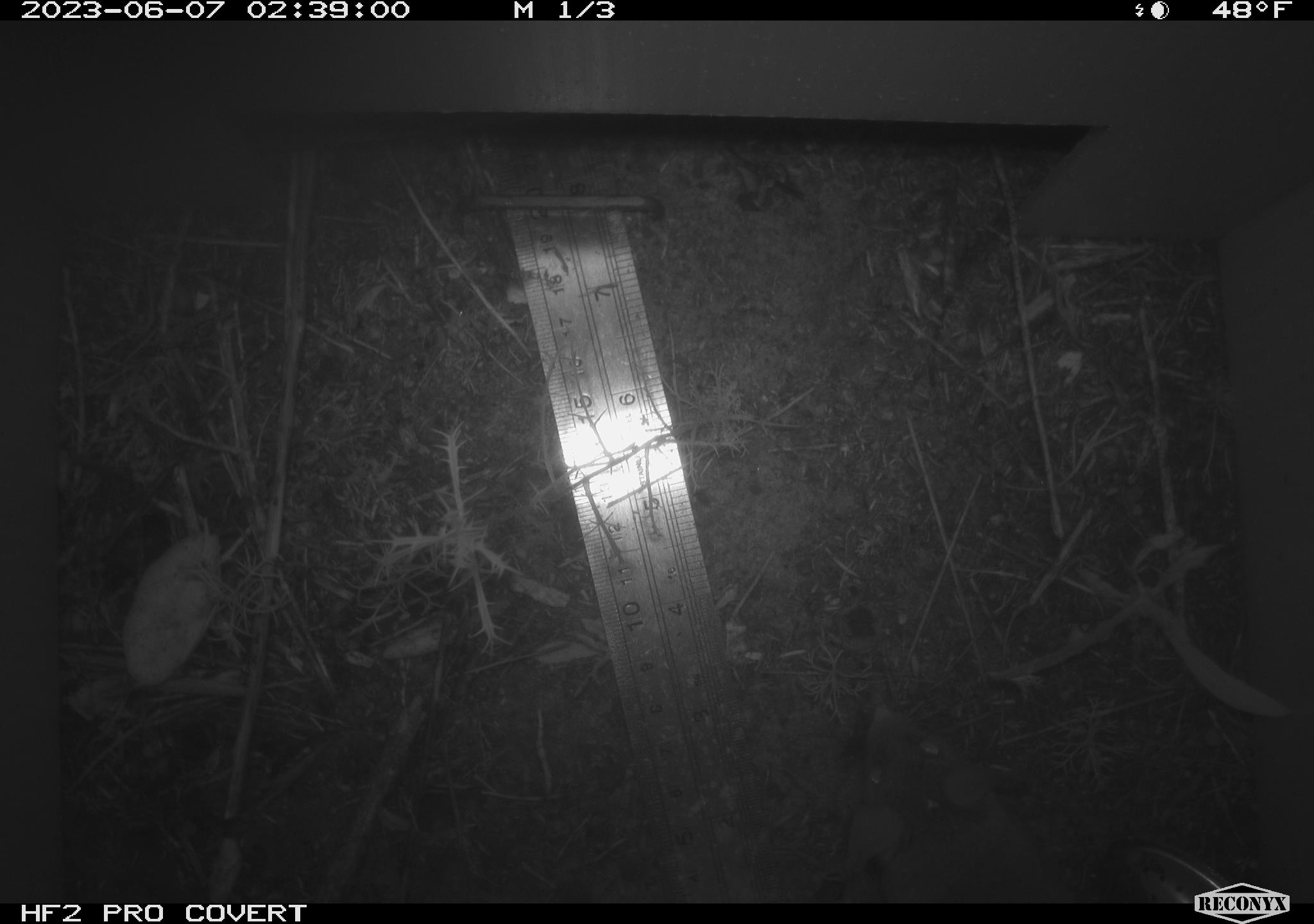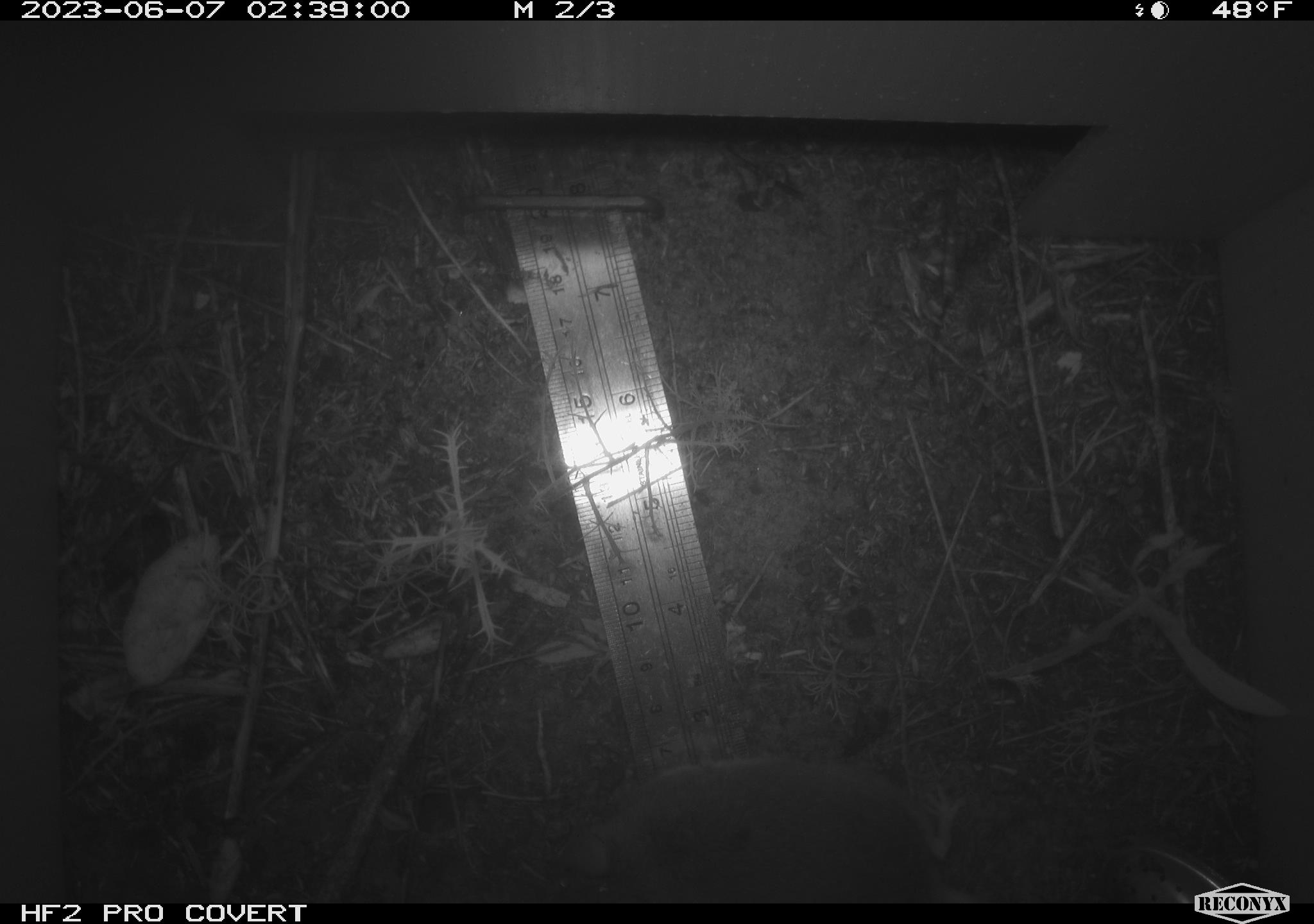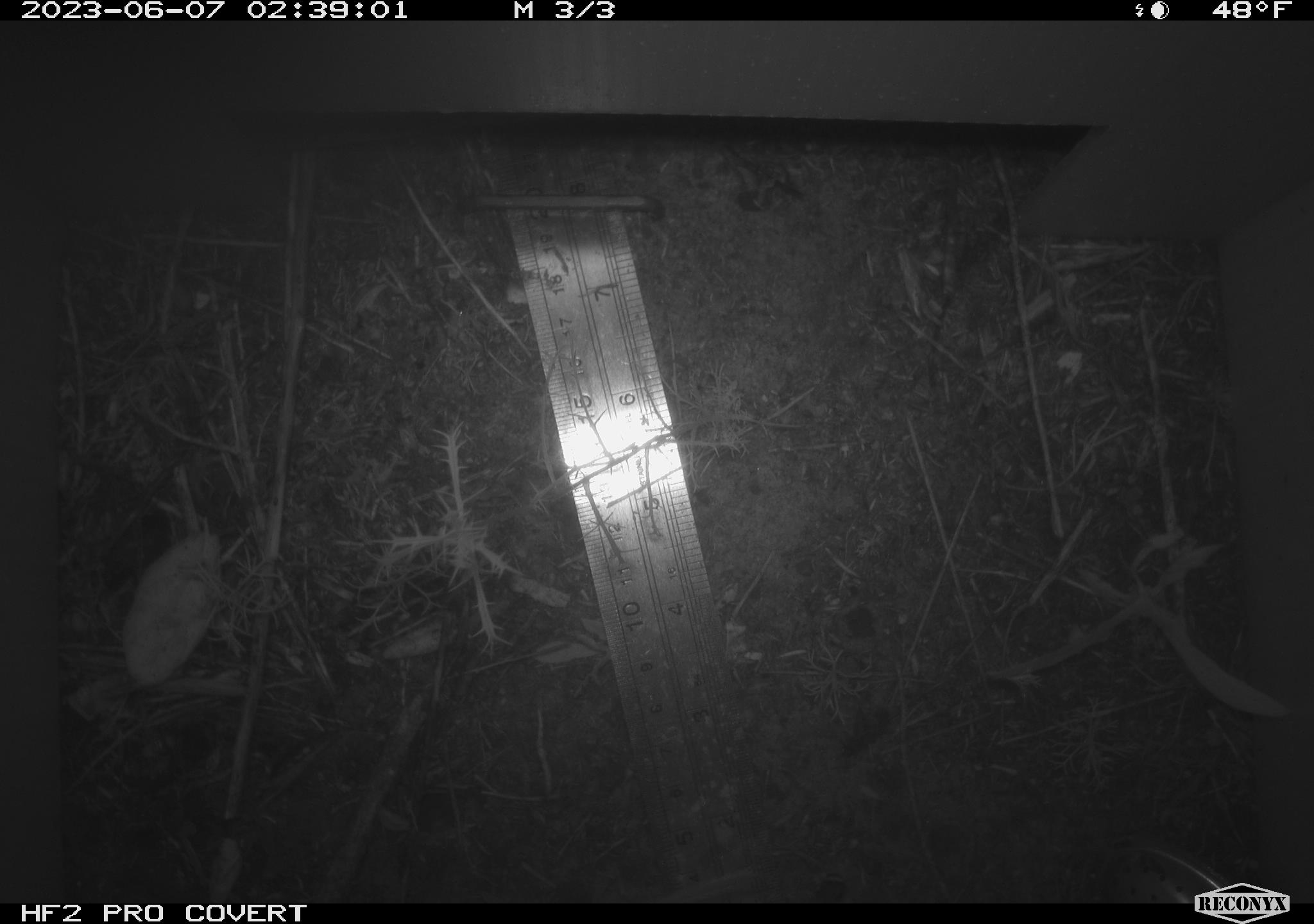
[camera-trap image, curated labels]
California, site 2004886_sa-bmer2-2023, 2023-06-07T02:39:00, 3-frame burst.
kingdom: Animalia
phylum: Chordata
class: Mammalia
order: Rodentia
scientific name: Rodentia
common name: mouse species